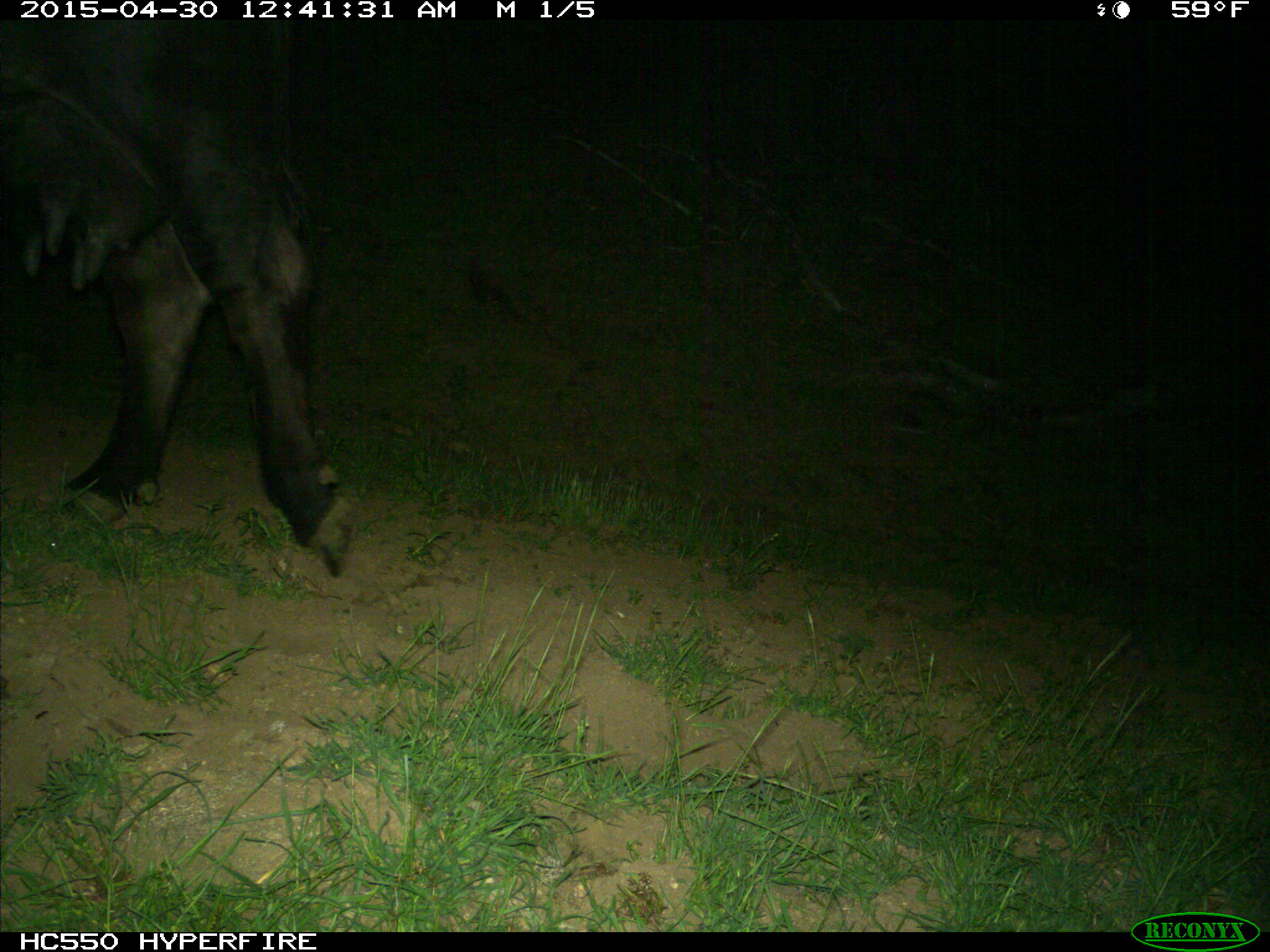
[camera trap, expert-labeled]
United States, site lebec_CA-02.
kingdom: Animalia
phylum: Chordata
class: Mammalia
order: Artiodactyla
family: Bovidae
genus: Bos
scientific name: Bos taurus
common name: domestic cow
Bos taurus (domestic cow).